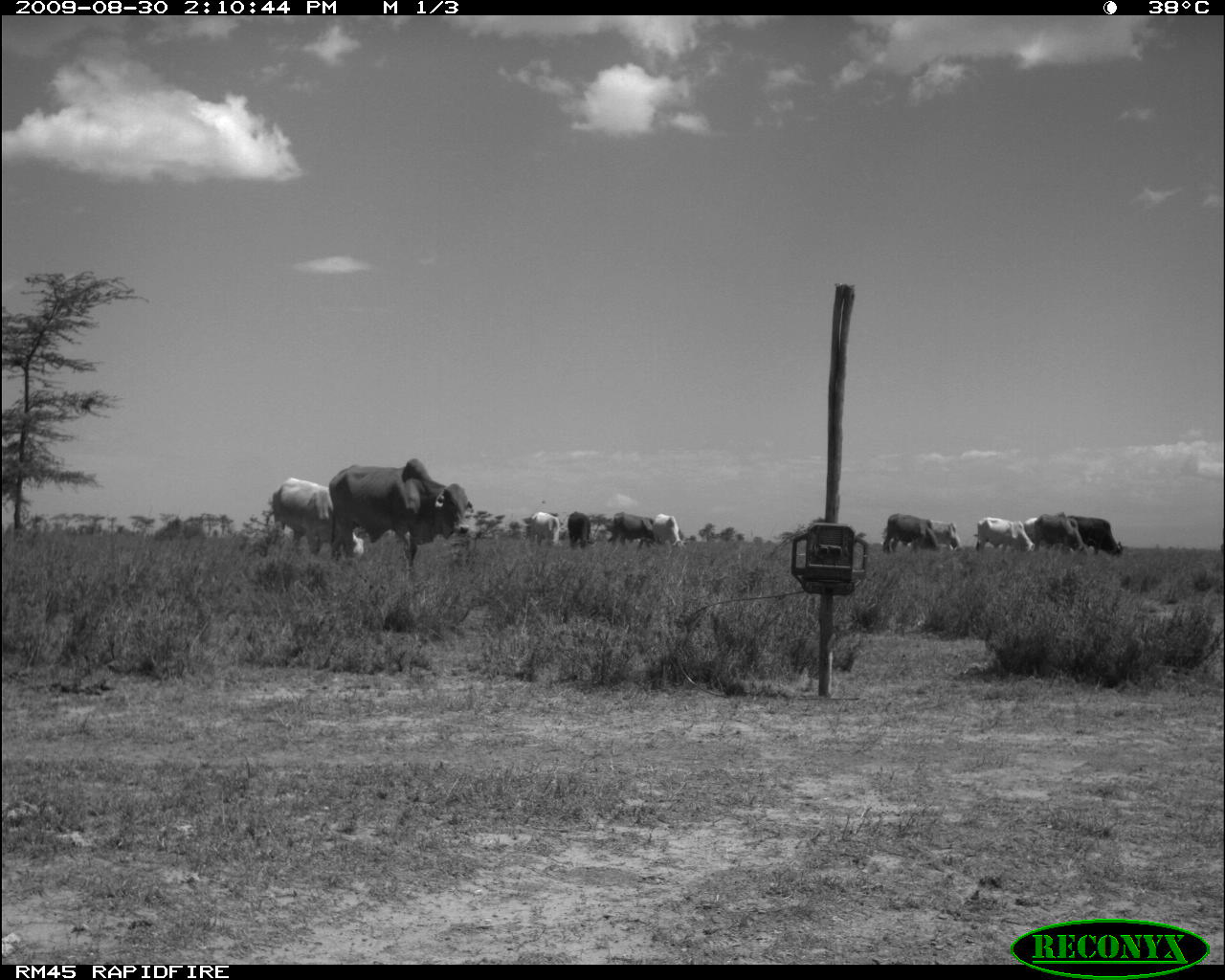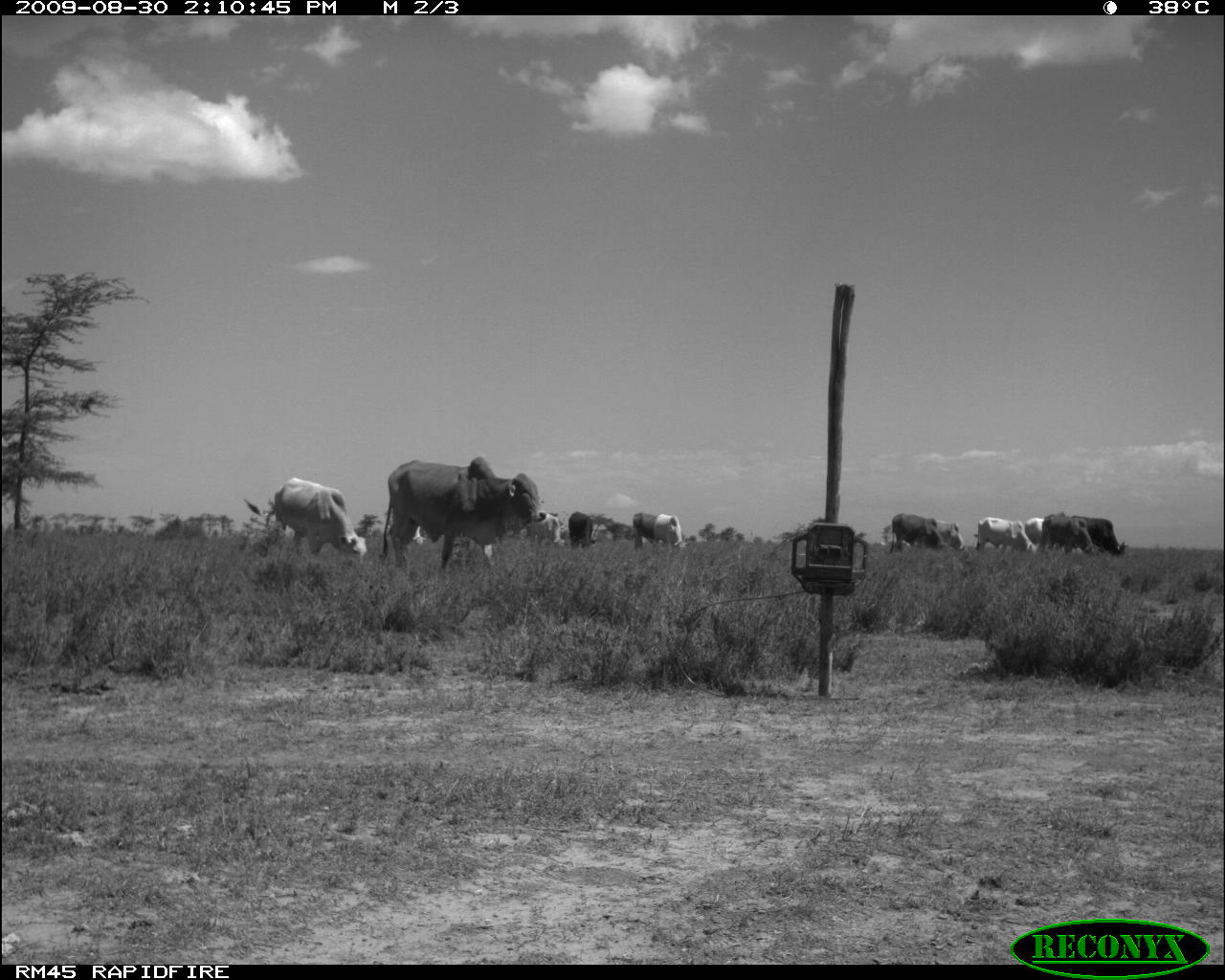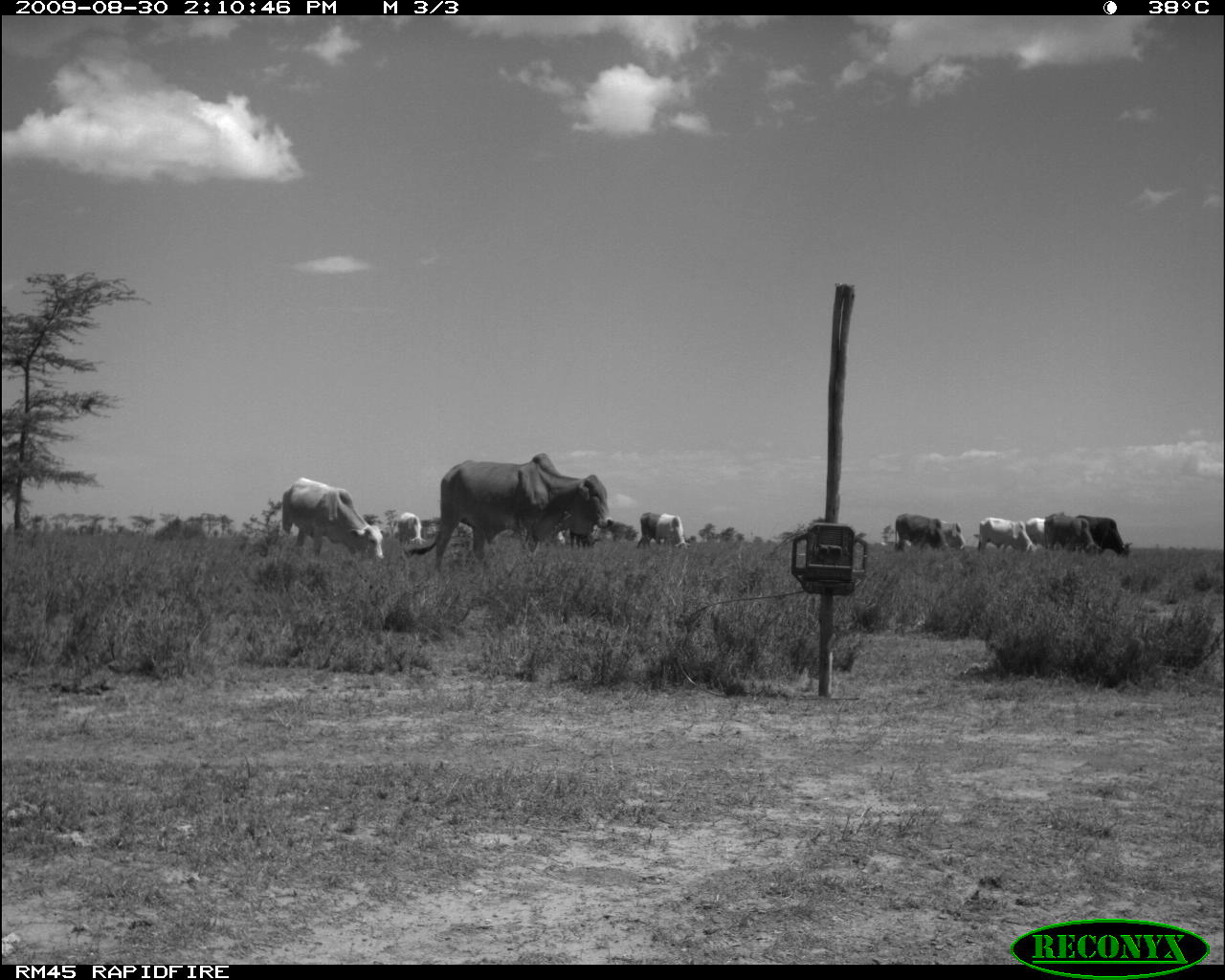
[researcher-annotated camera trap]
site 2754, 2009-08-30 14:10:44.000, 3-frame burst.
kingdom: Animalia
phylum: Chordata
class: Mammalia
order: Artiodactyla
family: Bovidae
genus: Bos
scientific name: Bos taurus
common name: domestic cattle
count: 11